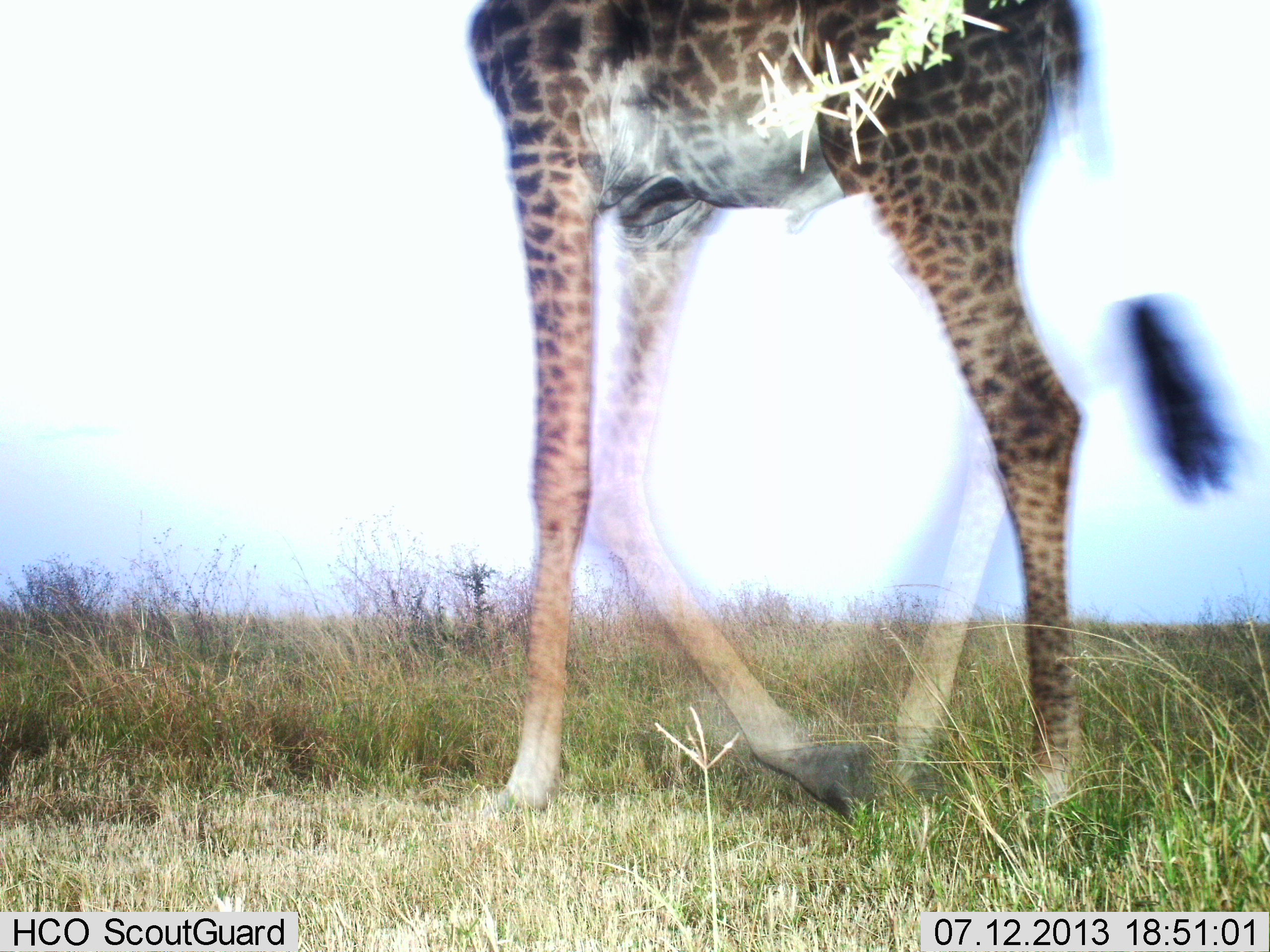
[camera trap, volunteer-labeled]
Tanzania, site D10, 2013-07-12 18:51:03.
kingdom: Animalia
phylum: Chordata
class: Mammalia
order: Artiodactyla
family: Giraffidae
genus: Giraffa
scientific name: Giraffa camelopardalis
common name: giraffe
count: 1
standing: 20%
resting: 0%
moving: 90%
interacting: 0%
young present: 0%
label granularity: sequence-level